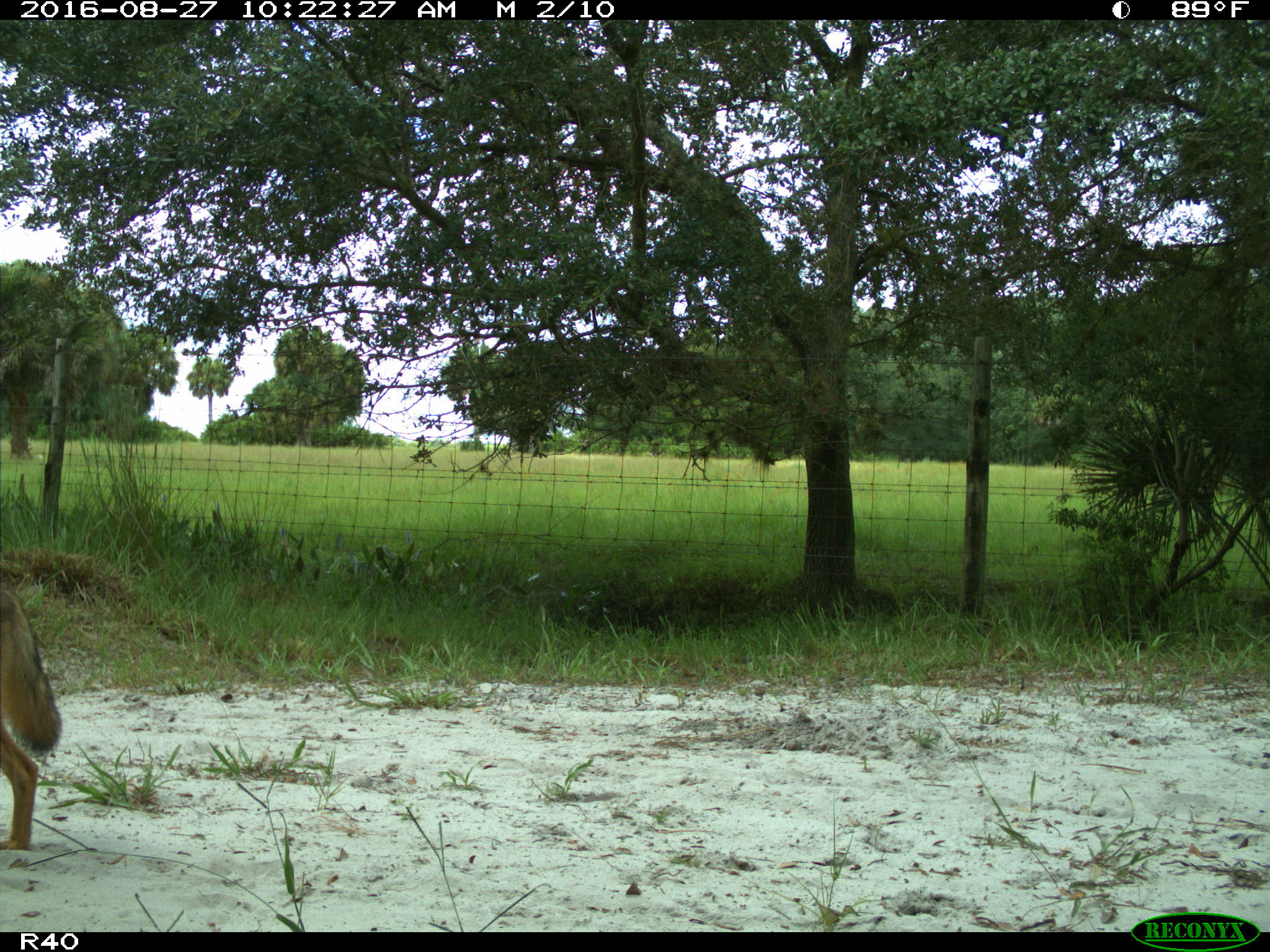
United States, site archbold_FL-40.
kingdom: Animalia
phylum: Chordata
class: Mammalia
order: Carnivora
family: Canidae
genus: Canis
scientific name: Canis latrans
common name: coyote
Canis latrans (coyote).